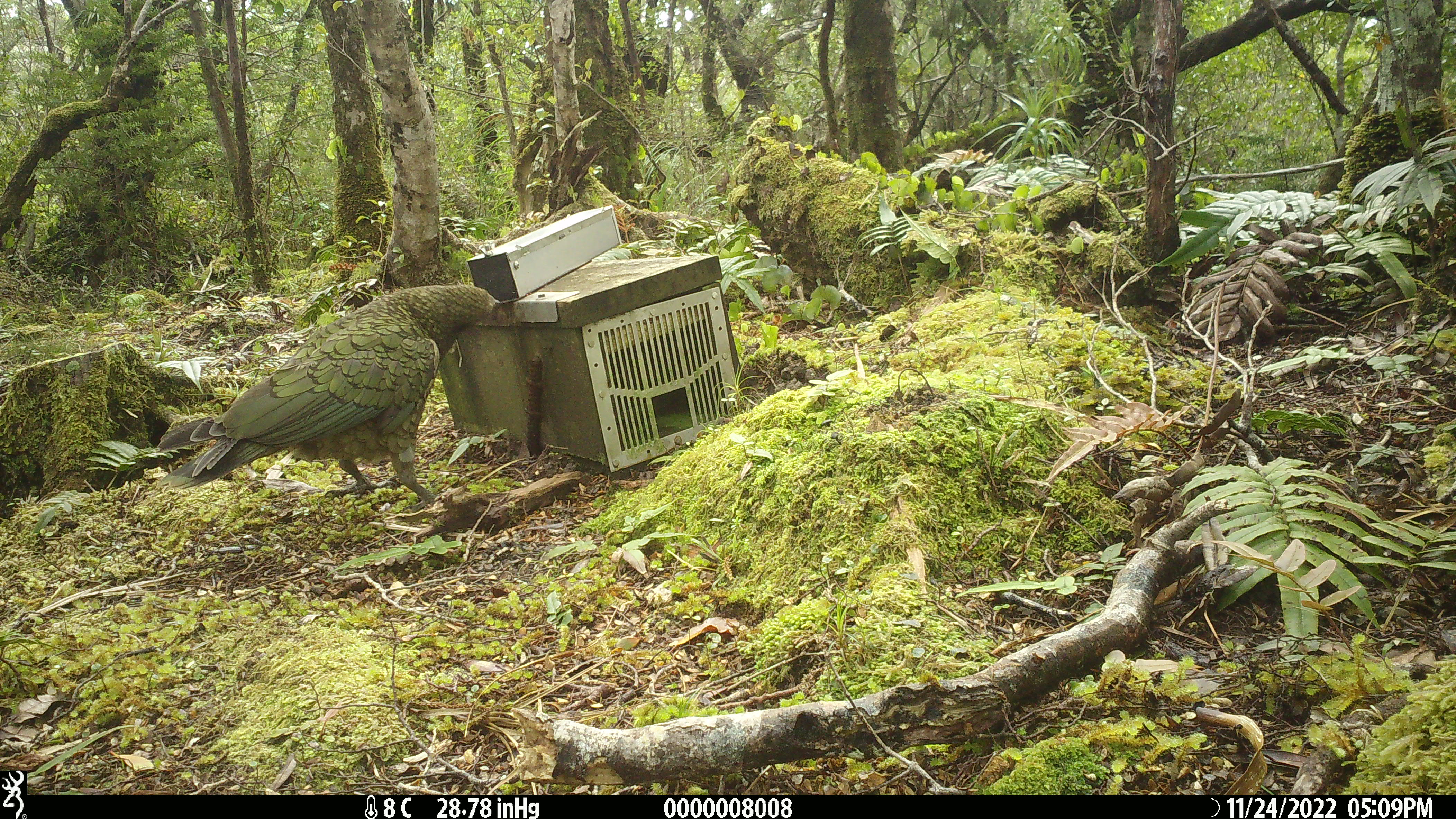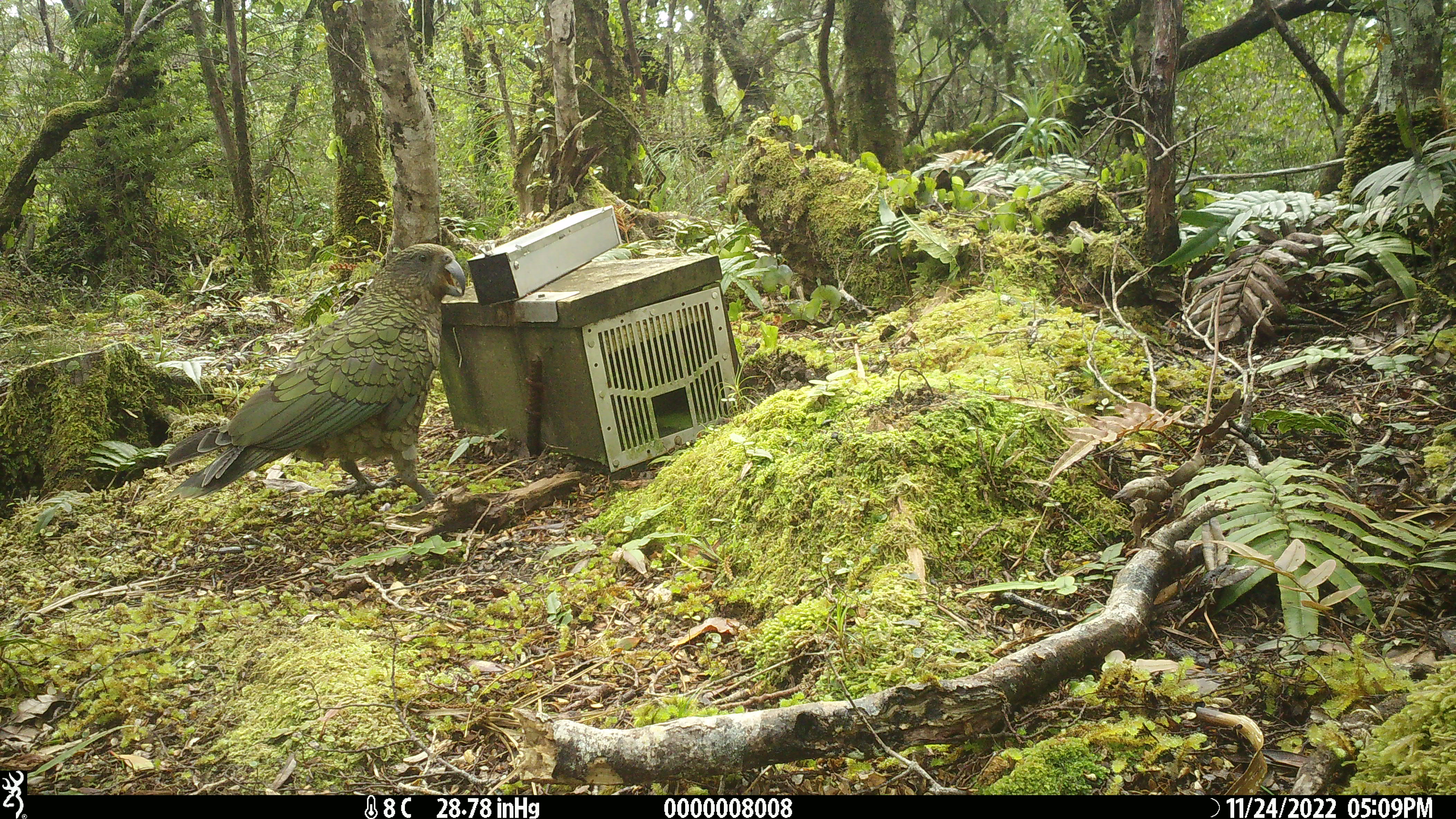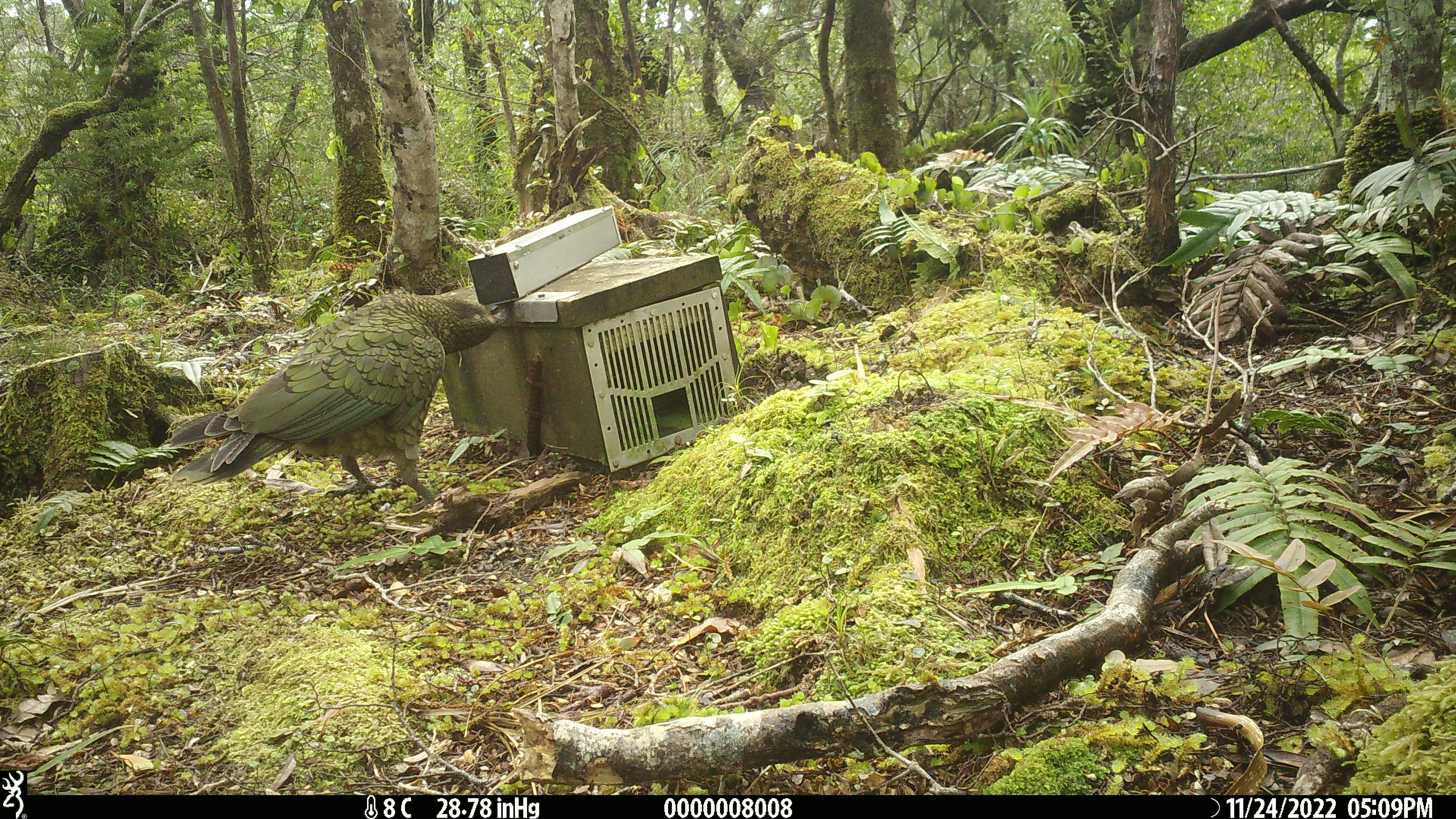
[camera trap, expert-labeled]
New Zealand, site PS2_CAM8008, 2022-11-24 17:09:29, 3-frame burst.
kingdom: Animalia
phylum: Chordata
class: Aves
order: Psittaciformes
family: Strigopidae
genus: Nestor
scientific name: Nestor notabilis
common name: kea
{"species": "kea (Nestor notabilis)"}